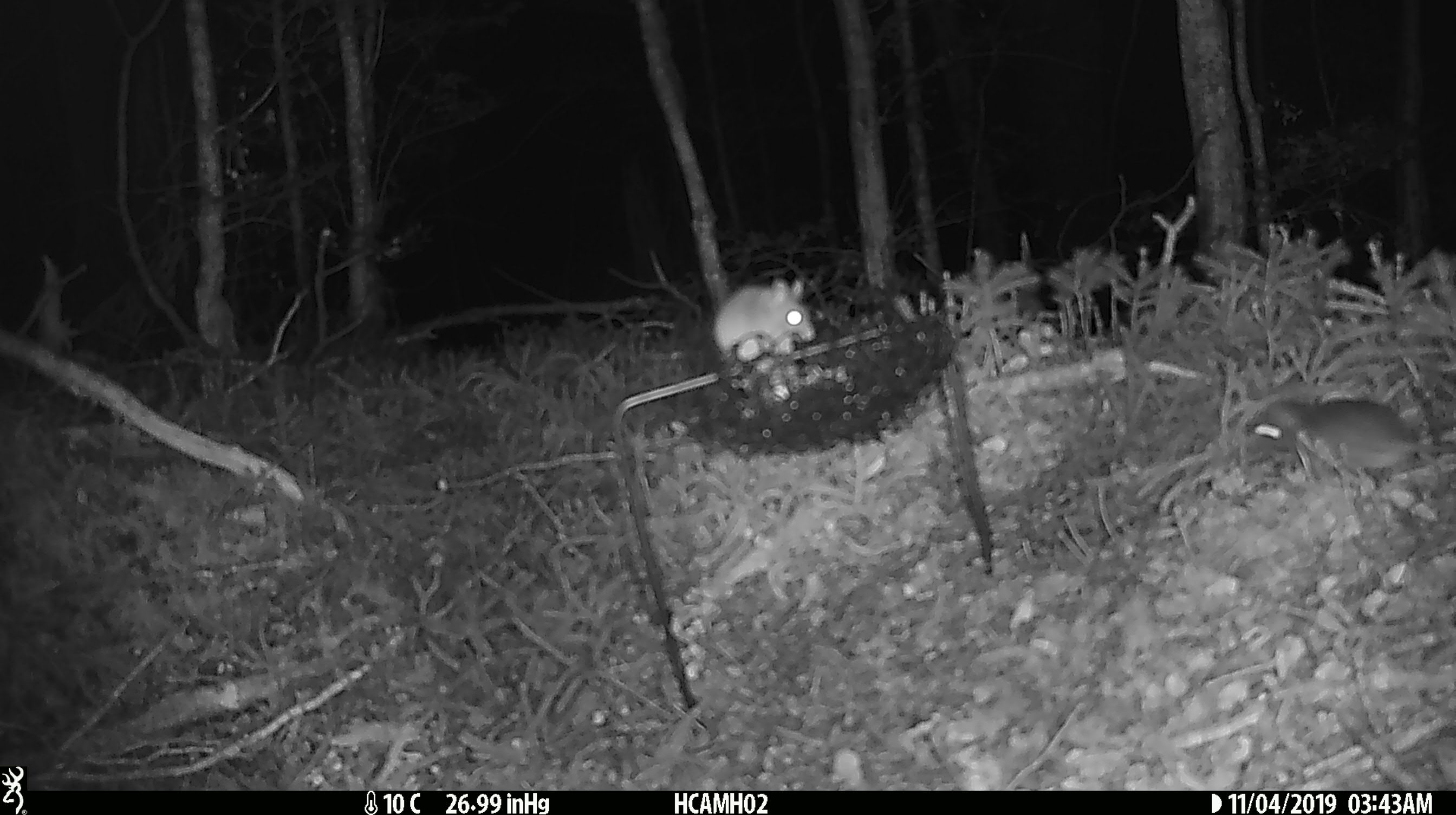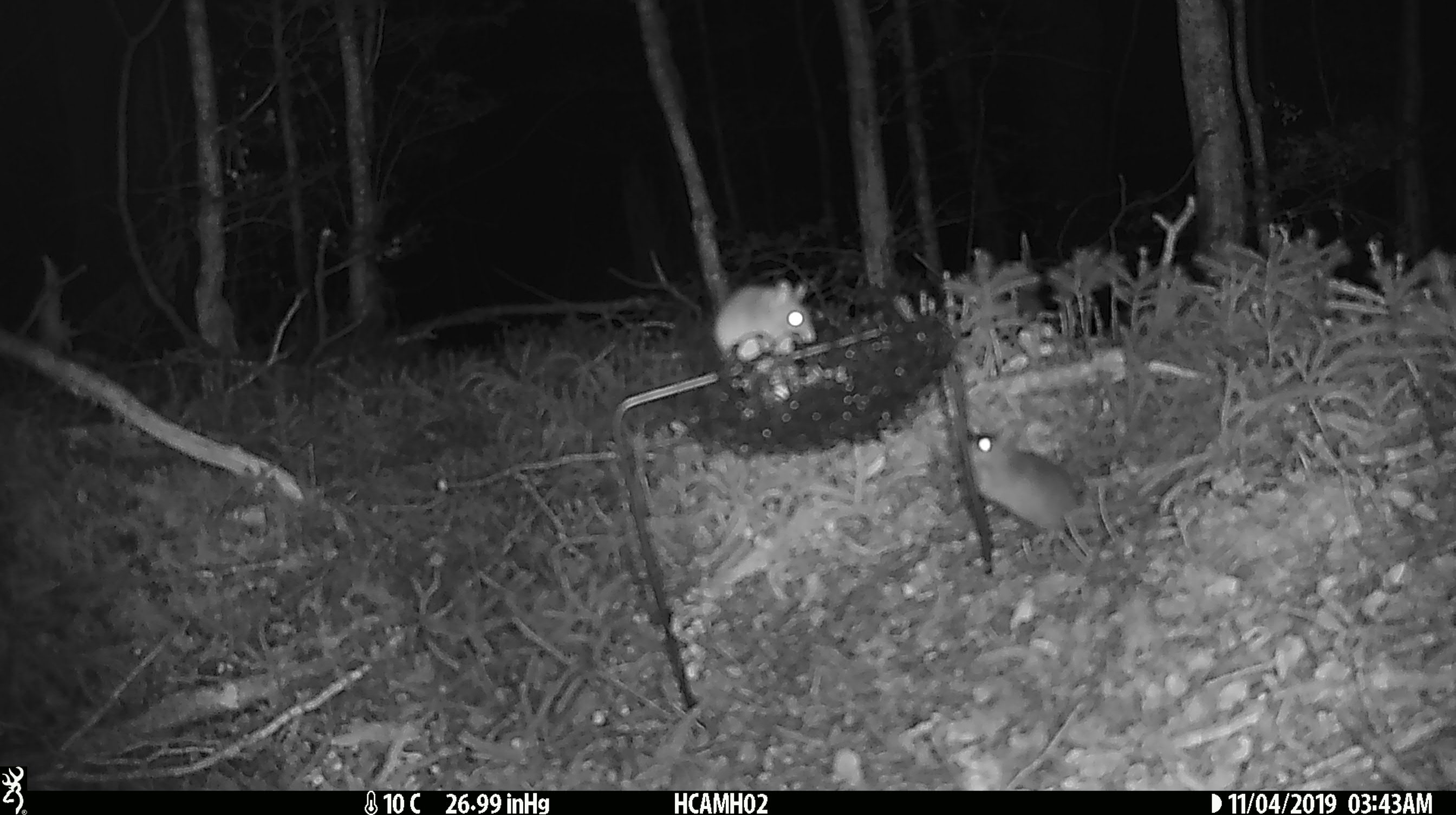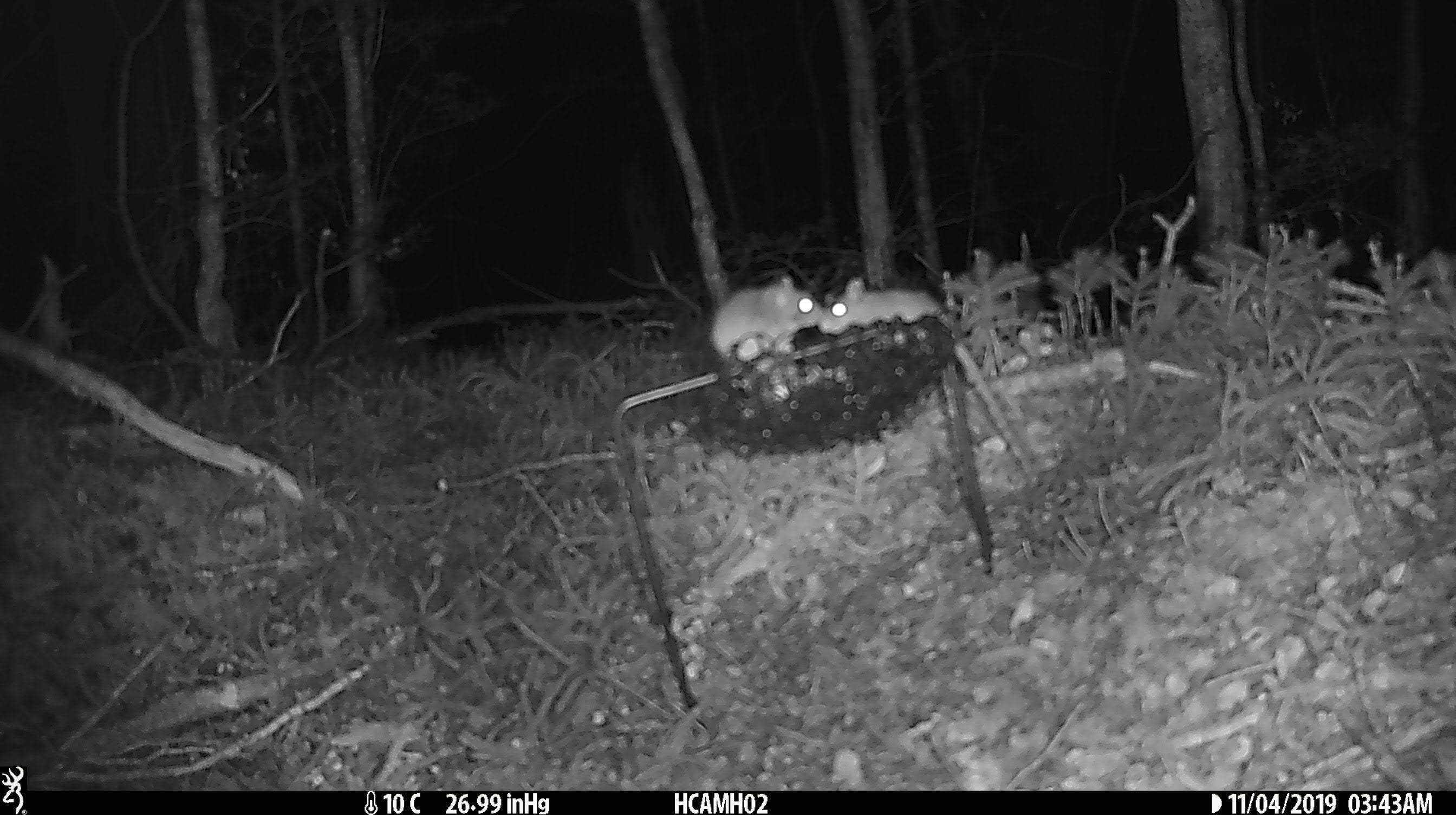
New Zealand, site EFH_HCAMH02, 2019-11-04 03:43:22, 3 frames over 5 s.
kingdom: Animalia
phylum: Chordata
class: Mammalia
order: Rodentia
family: Muridae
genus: Mus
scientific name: Mus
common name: mouse